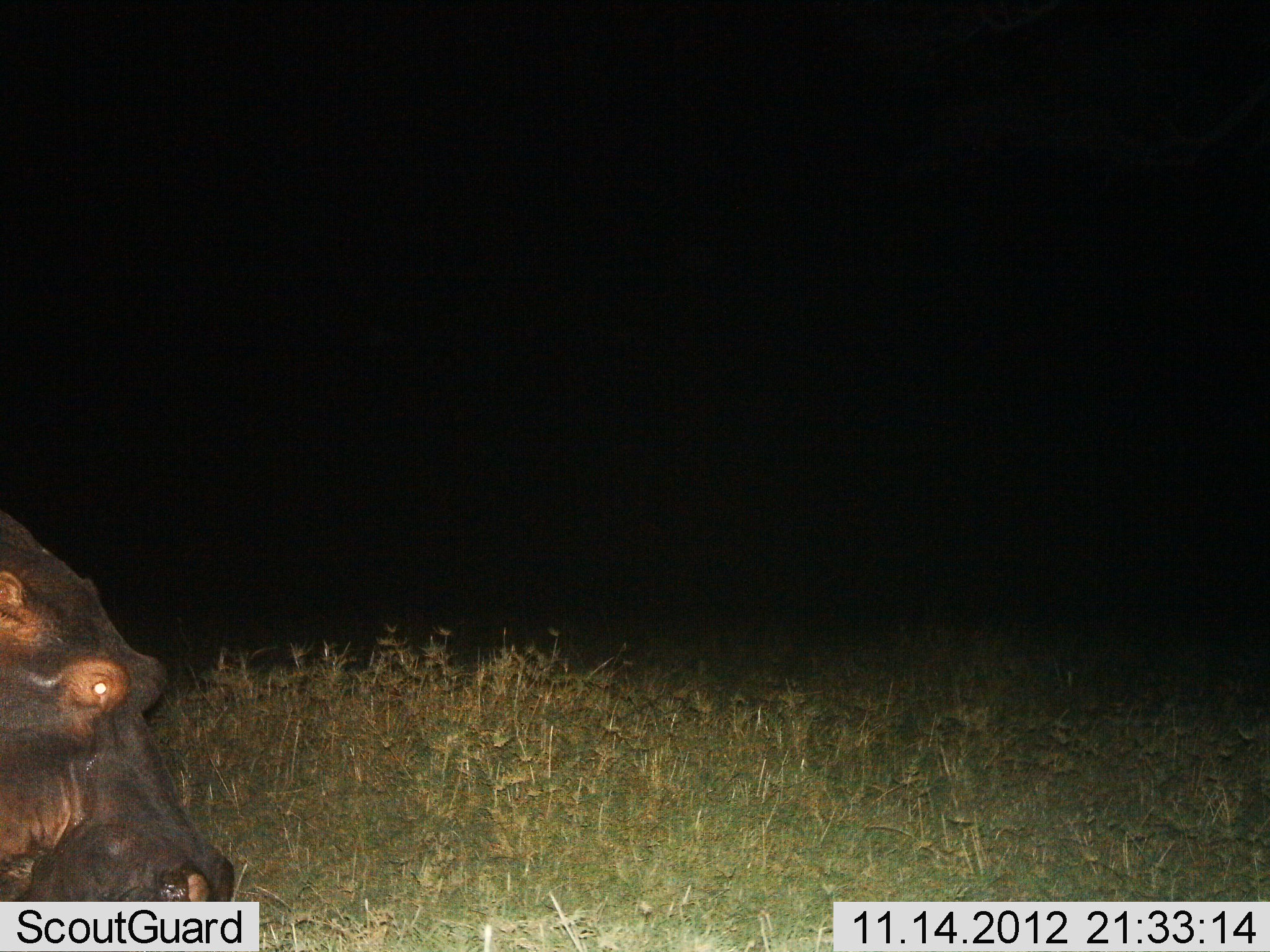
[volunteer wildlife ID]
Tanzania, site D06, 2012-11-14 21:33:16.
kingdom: Animalia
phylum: Chordata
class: Mammalia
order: Artiodactyla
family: Hippopotamidae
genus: Hippopotamus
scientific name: Hippopotamus amphibius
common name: hippopotamus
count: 1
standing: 50%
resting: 0%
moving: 30%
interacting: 0%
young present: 0%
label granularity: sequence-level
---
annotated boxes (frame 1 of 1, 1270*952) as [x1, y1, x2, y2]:
animal: [0, 511, 238, 903]